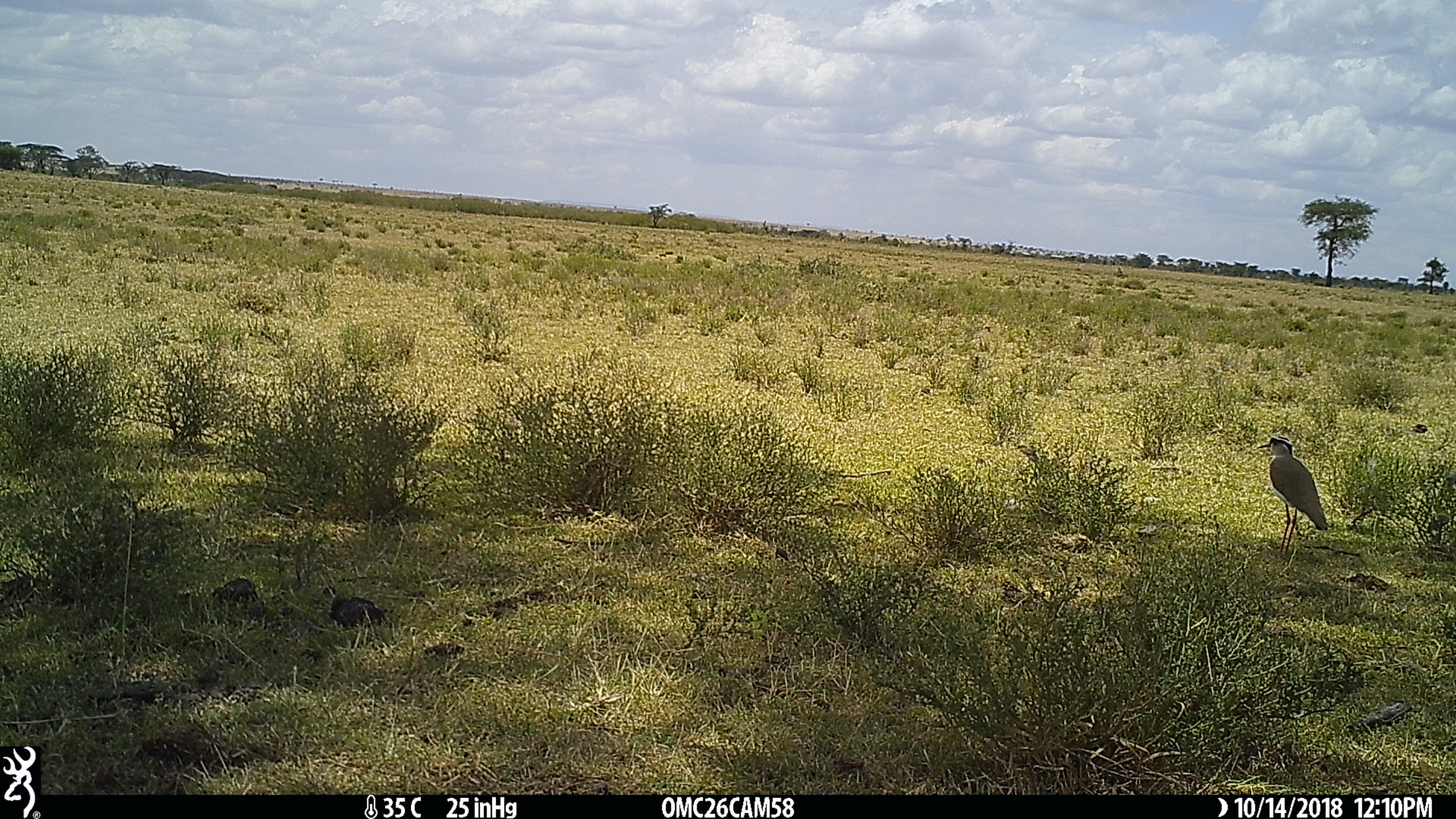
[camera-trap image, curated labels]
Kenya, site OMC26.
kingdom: Animalia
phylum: Chordata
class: Aves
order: Charadriiformes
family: Charadriidae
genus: Vanellus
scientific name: Vanellus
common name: lapwing